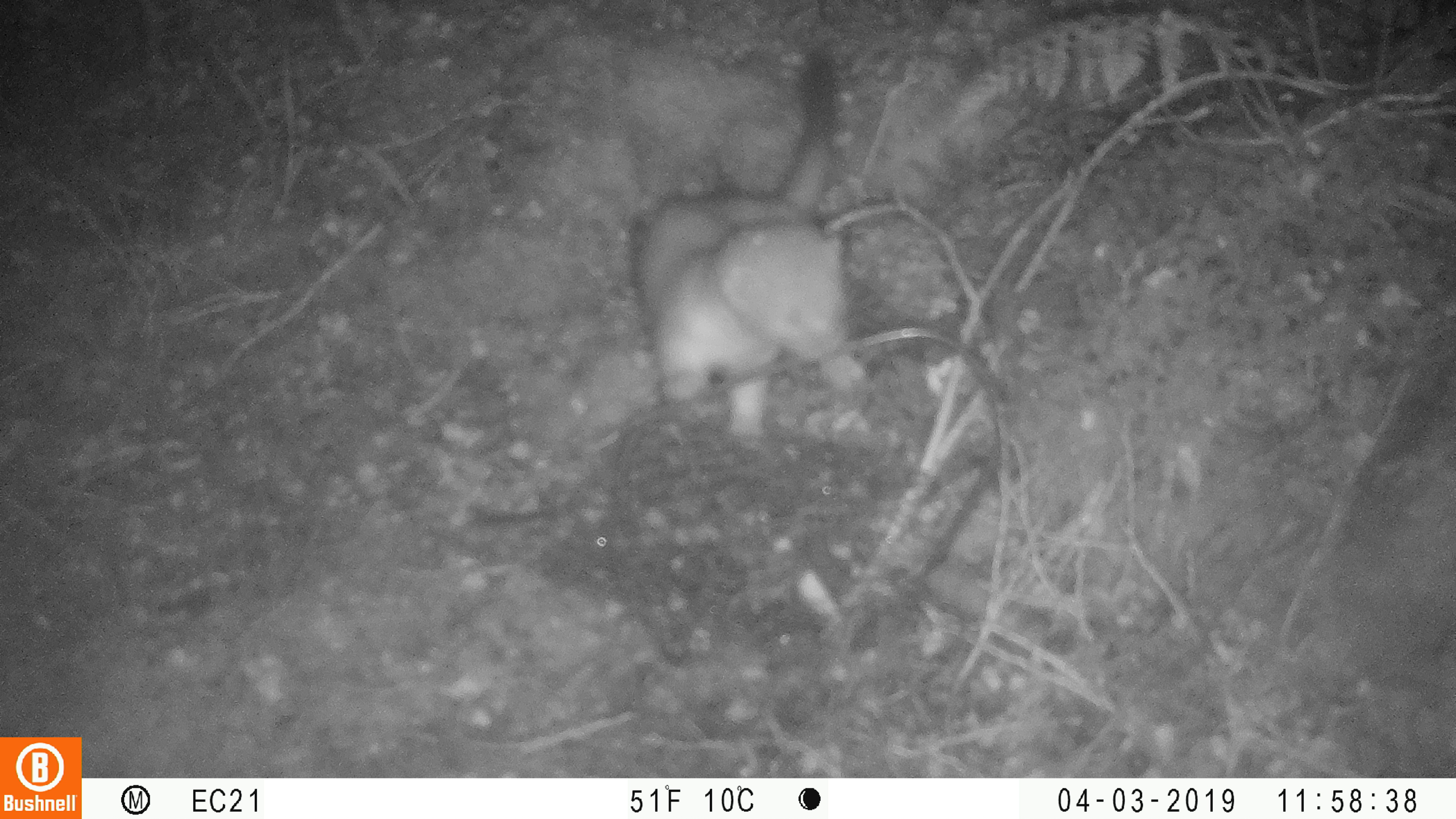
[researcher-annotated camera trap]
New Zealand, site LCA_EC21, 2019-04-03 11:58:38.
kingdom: Animalia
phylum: Chordata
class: Mammalia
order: Carnivora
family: Mustelidae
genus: Mustela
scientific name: Mustela erminea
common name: stoat